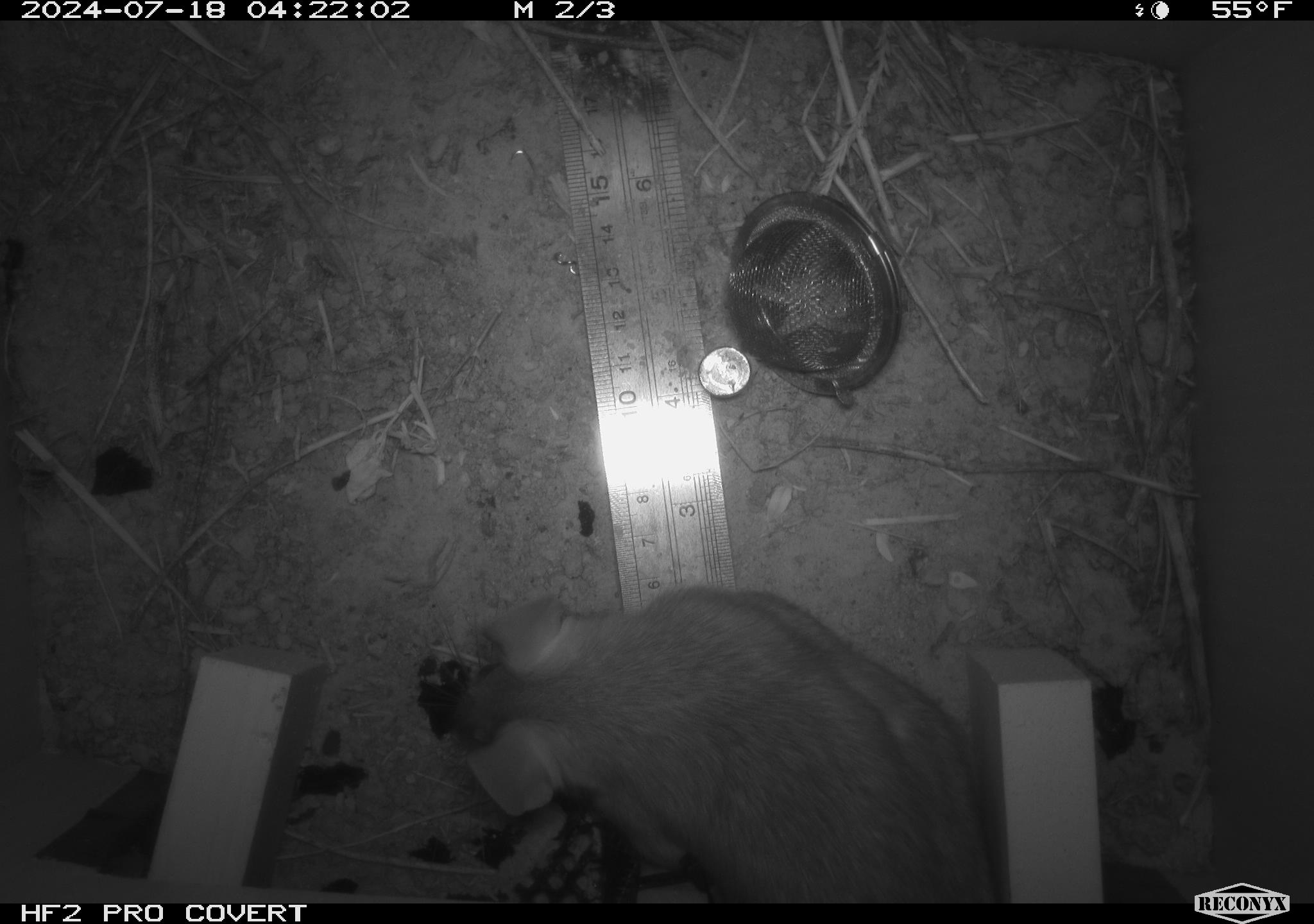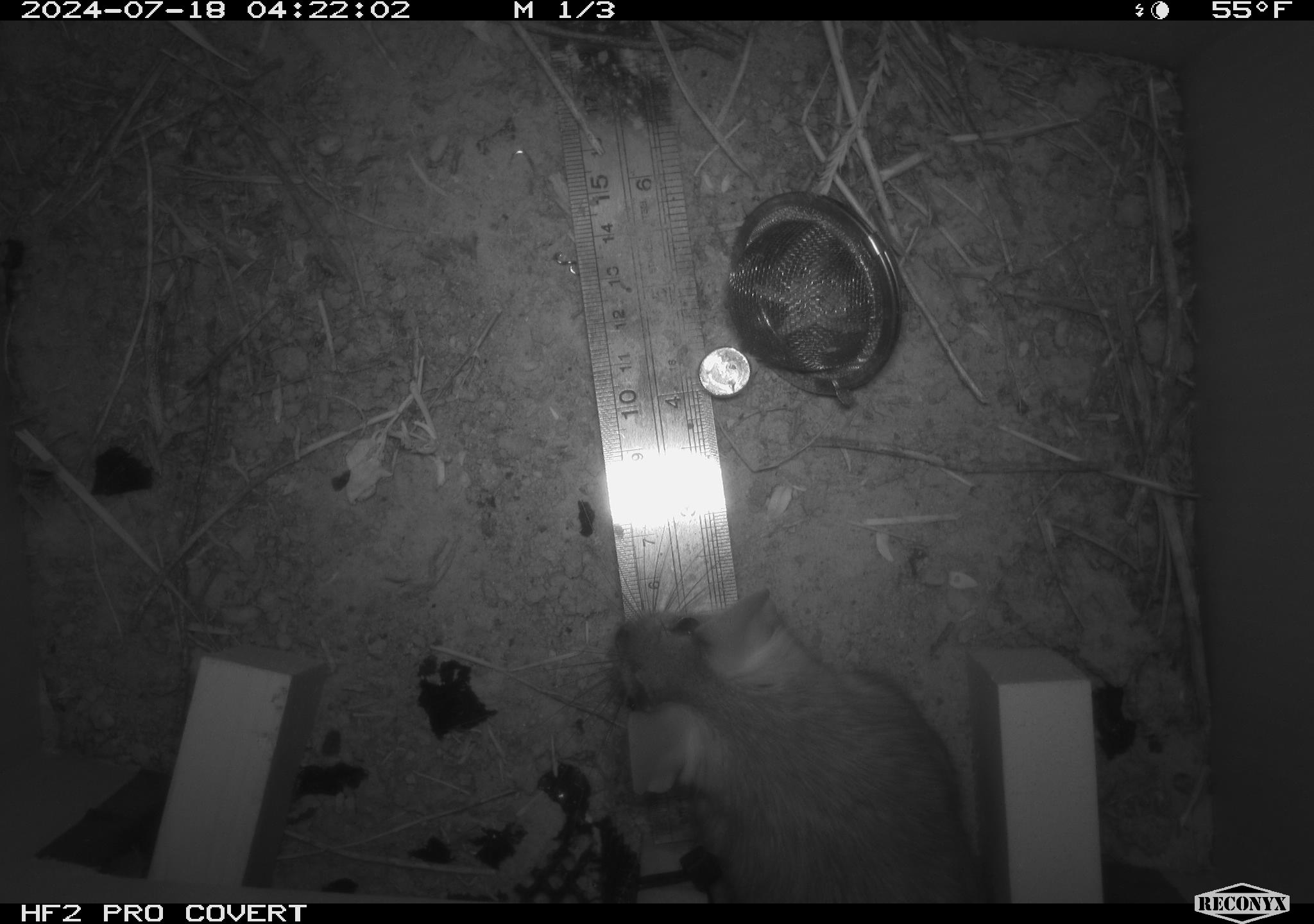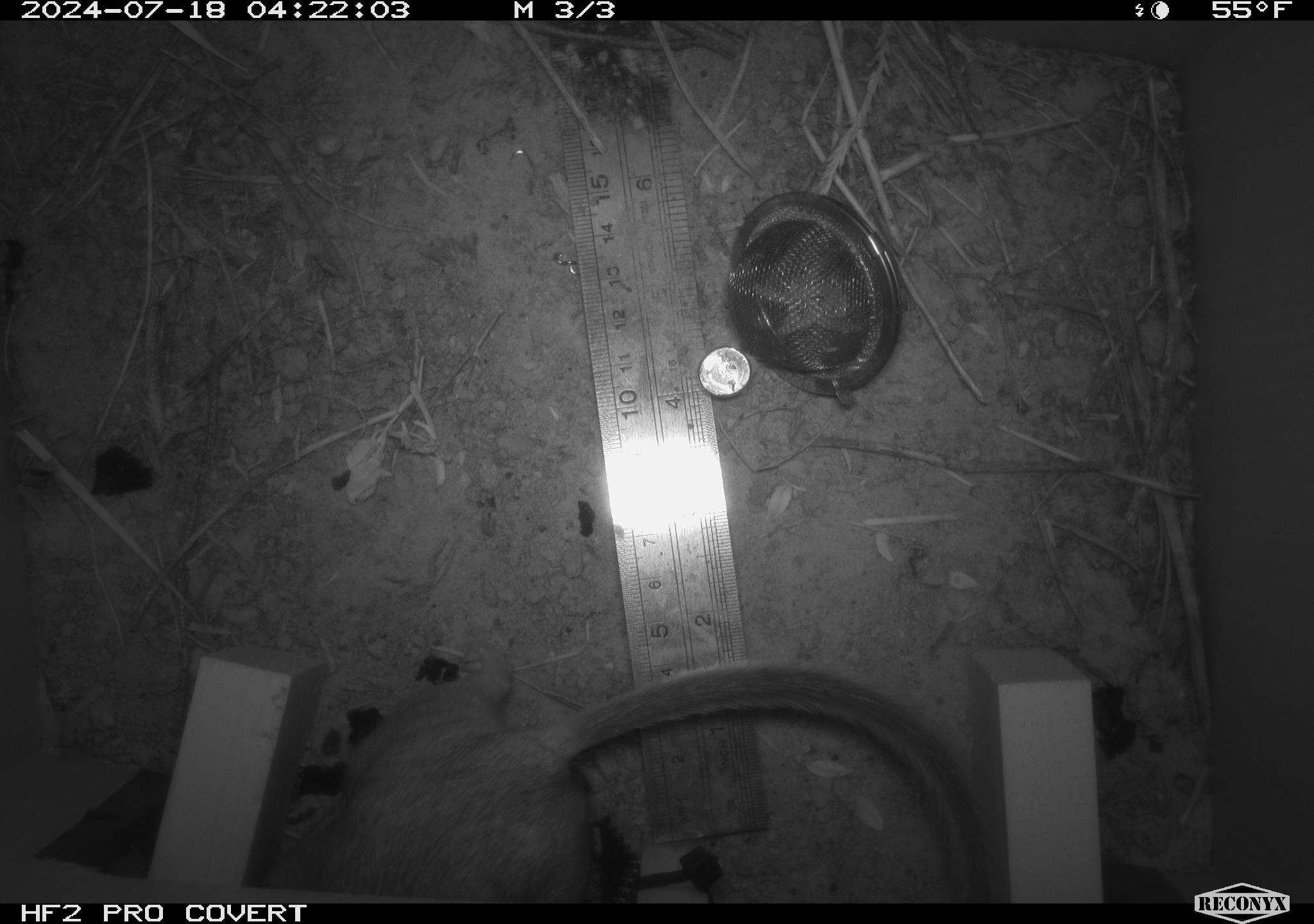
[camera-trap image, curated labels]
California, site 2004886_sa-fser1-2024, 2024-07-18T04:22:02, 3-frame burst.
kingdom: Animalia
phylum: Chordata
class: Mammalia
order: Rodentia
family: Cricetidae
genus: Neotoma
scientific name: Neotoma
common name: pack rat or woodrat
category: neotoma species